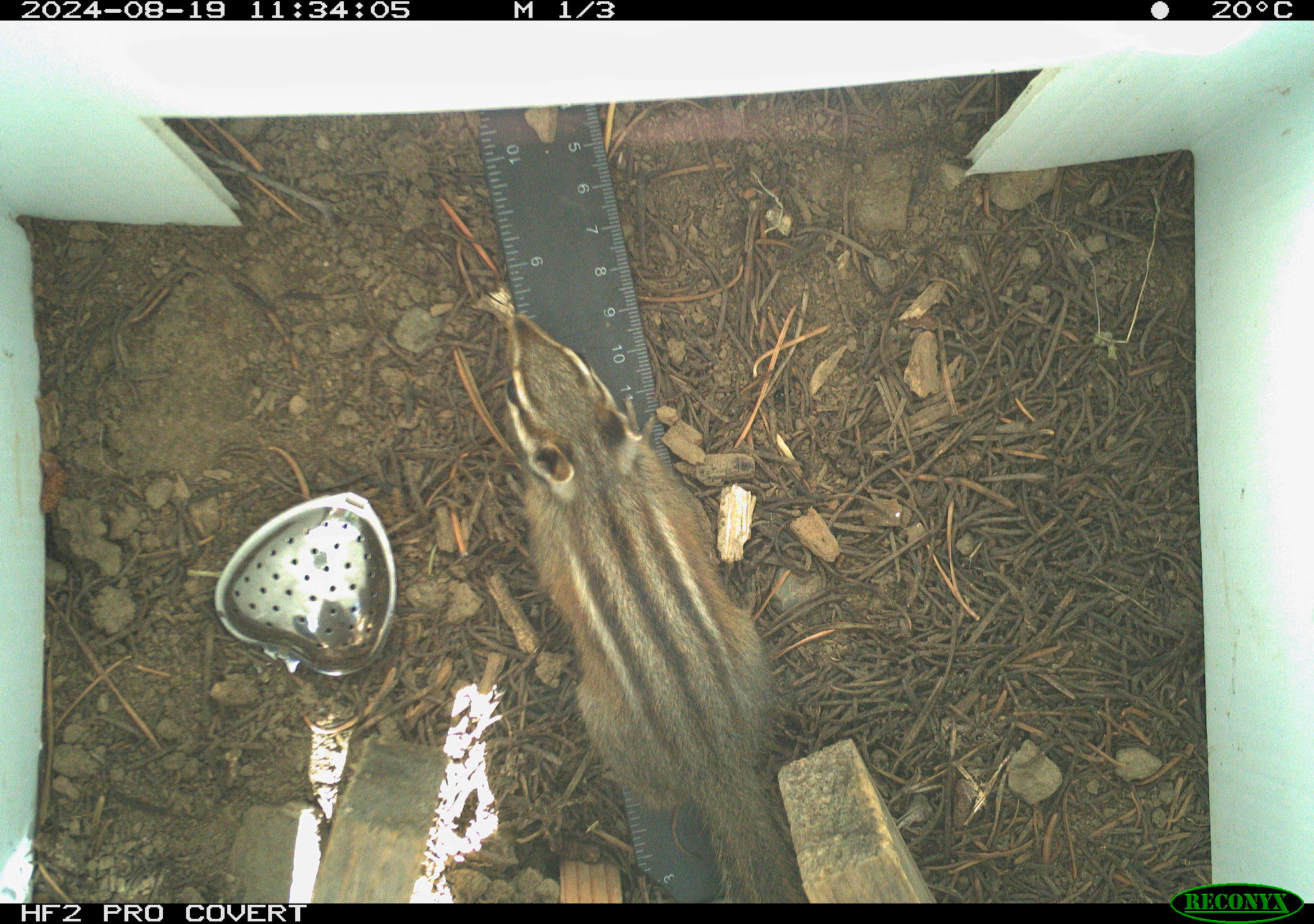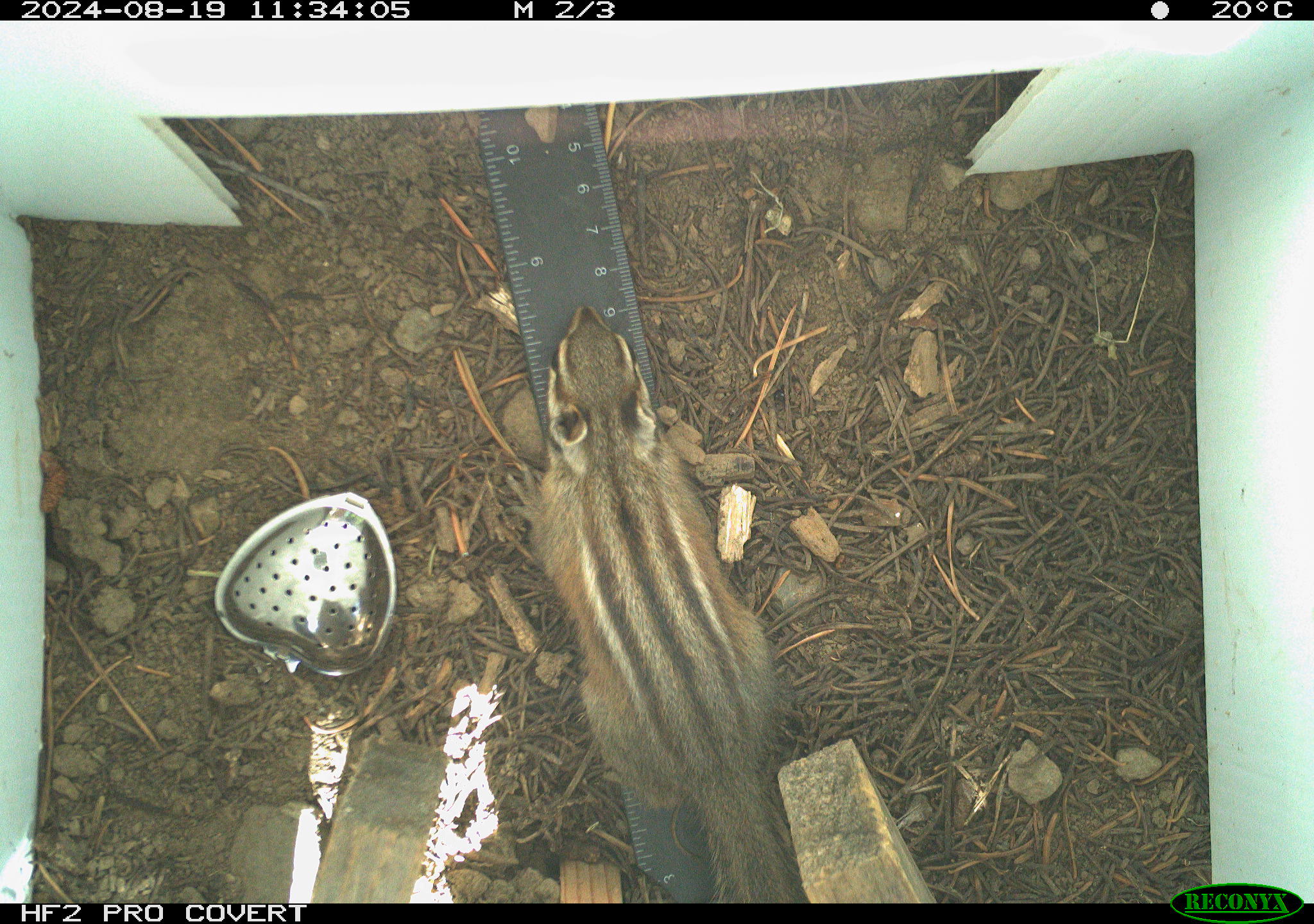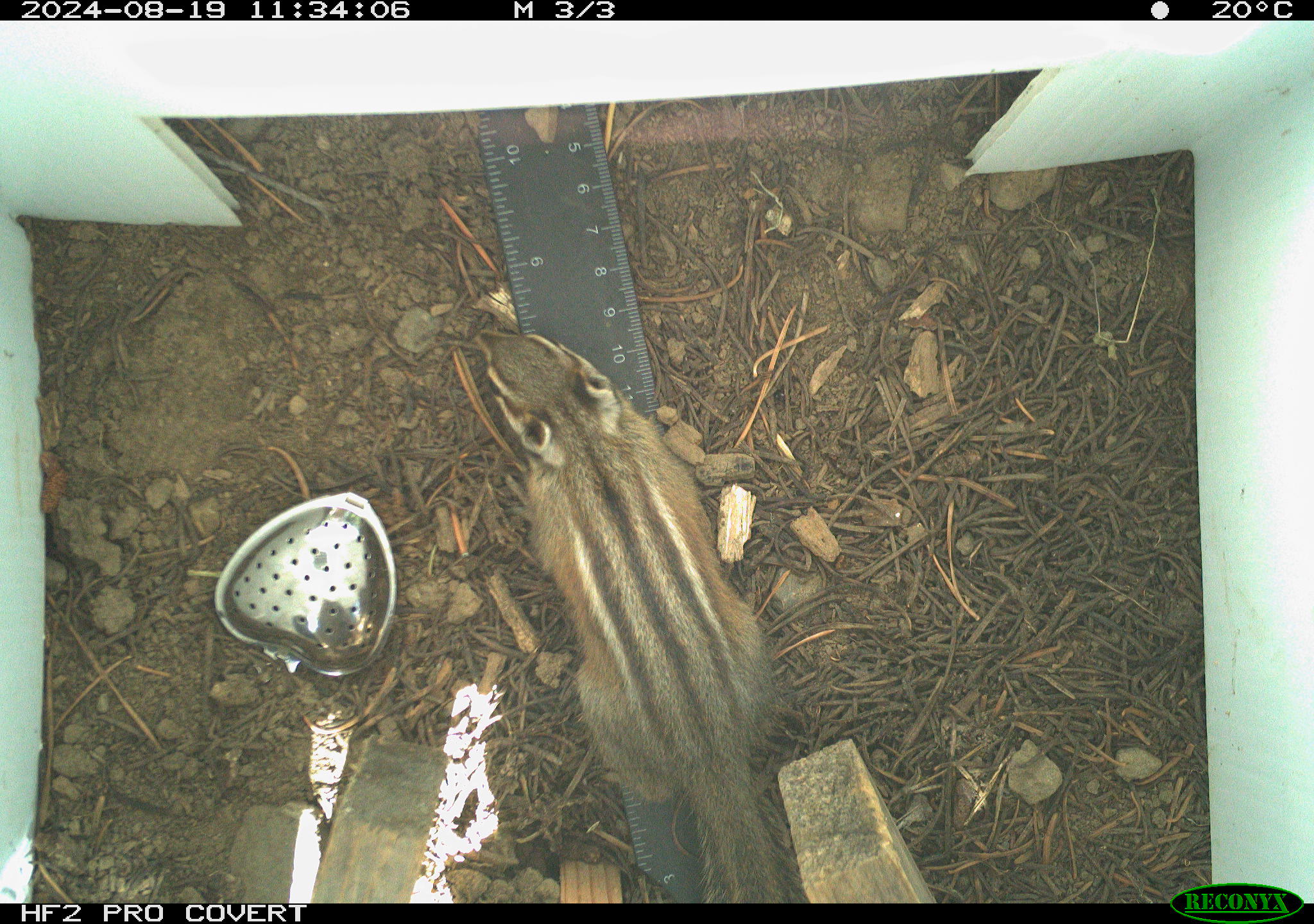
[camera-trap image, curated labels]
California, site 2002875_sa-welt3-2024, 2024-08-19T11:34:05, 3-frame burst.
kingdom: Animalia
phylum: Chordata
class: Mammalia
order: Rodentia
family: Sciuridae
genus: Neotamias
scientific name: Neotamias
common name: western chipmunks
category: neotamias species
Neotamias species (western chipmunks) (Neotamias).